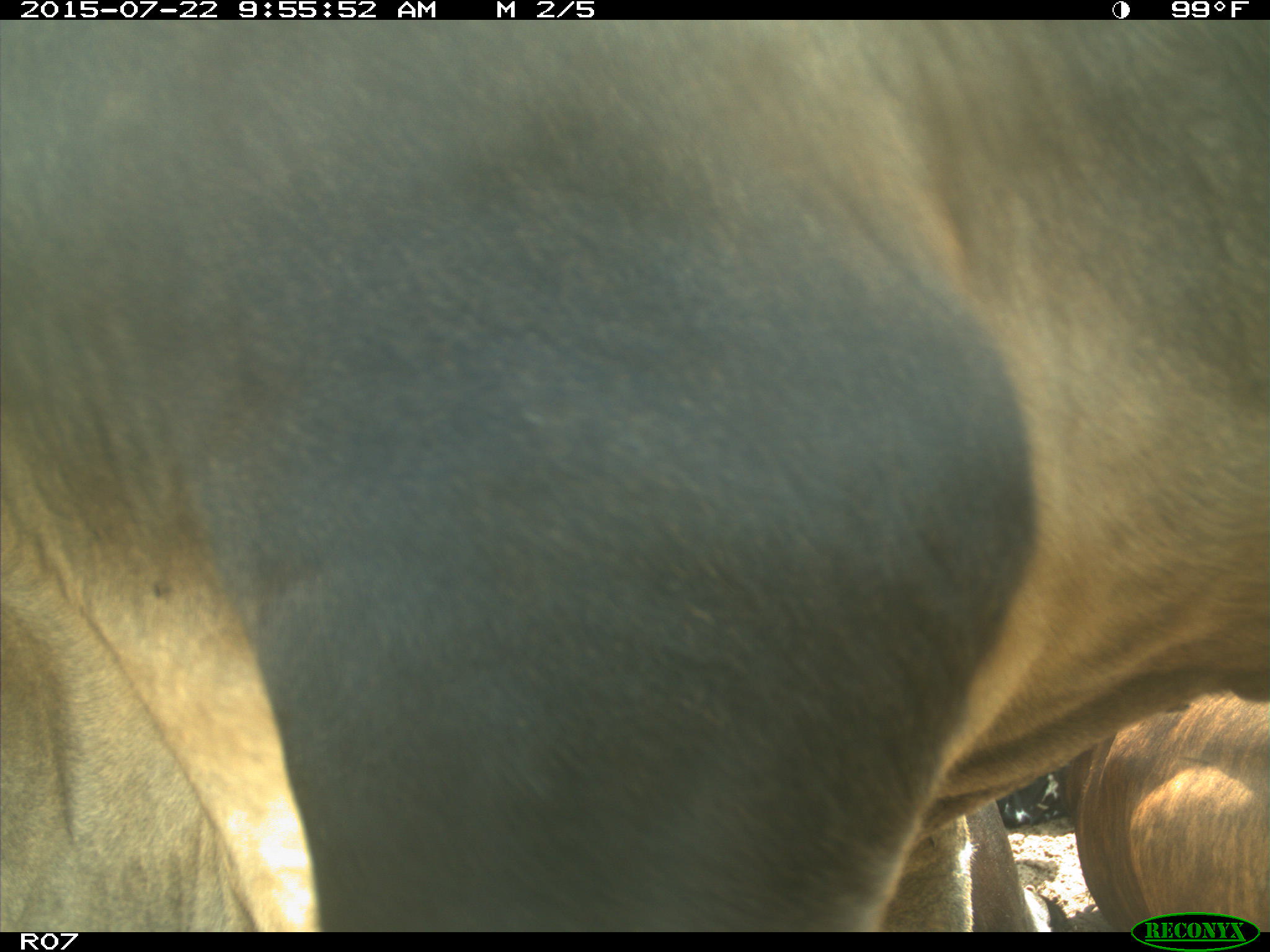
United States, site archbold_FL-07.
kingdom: Animalia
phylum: Chordata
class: Mammalia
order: Carnivora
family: Procyonidae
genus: Procyon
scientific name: Procyon lotor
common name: common raccoon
Procyon lotor (common raccoon).